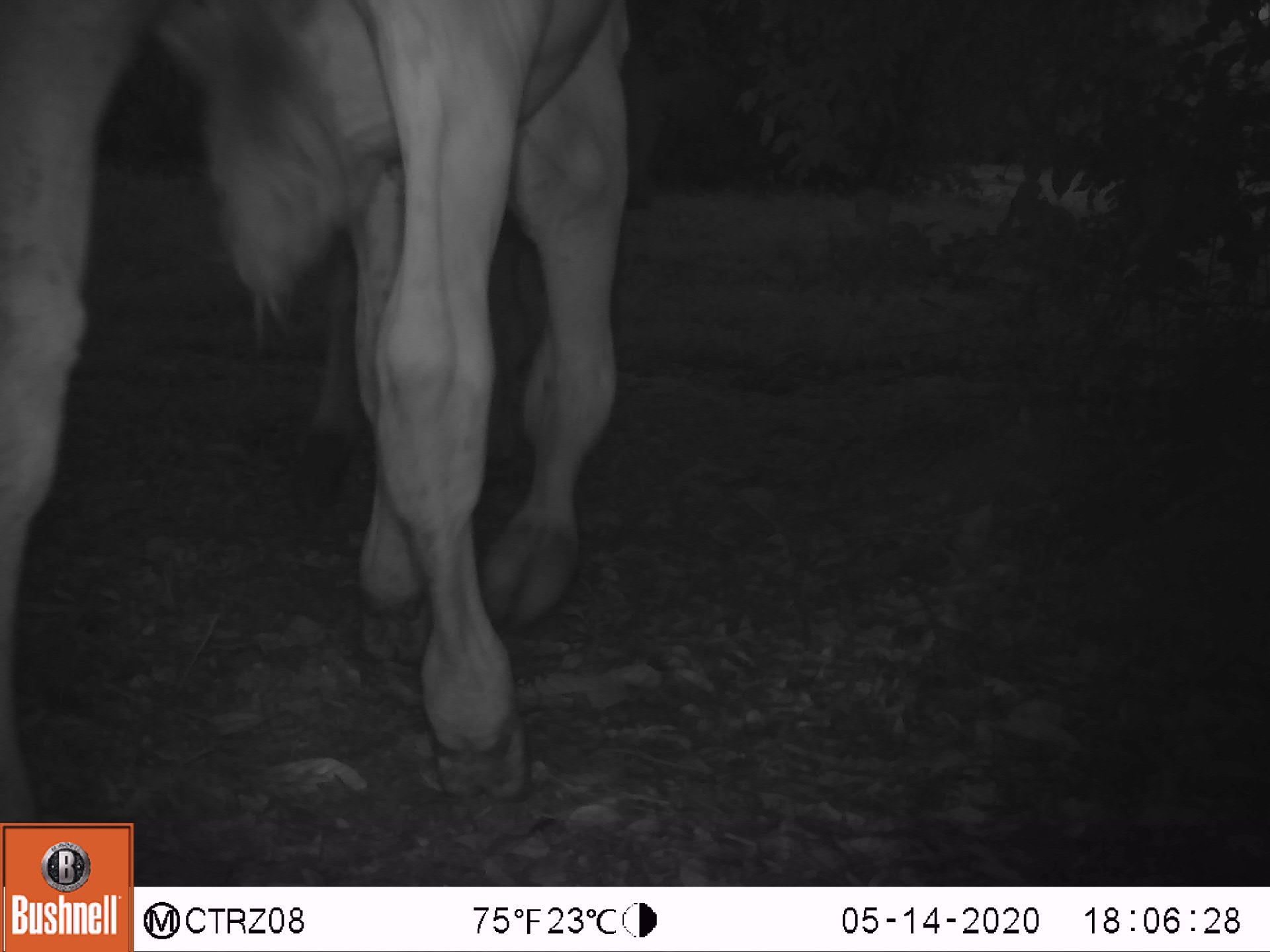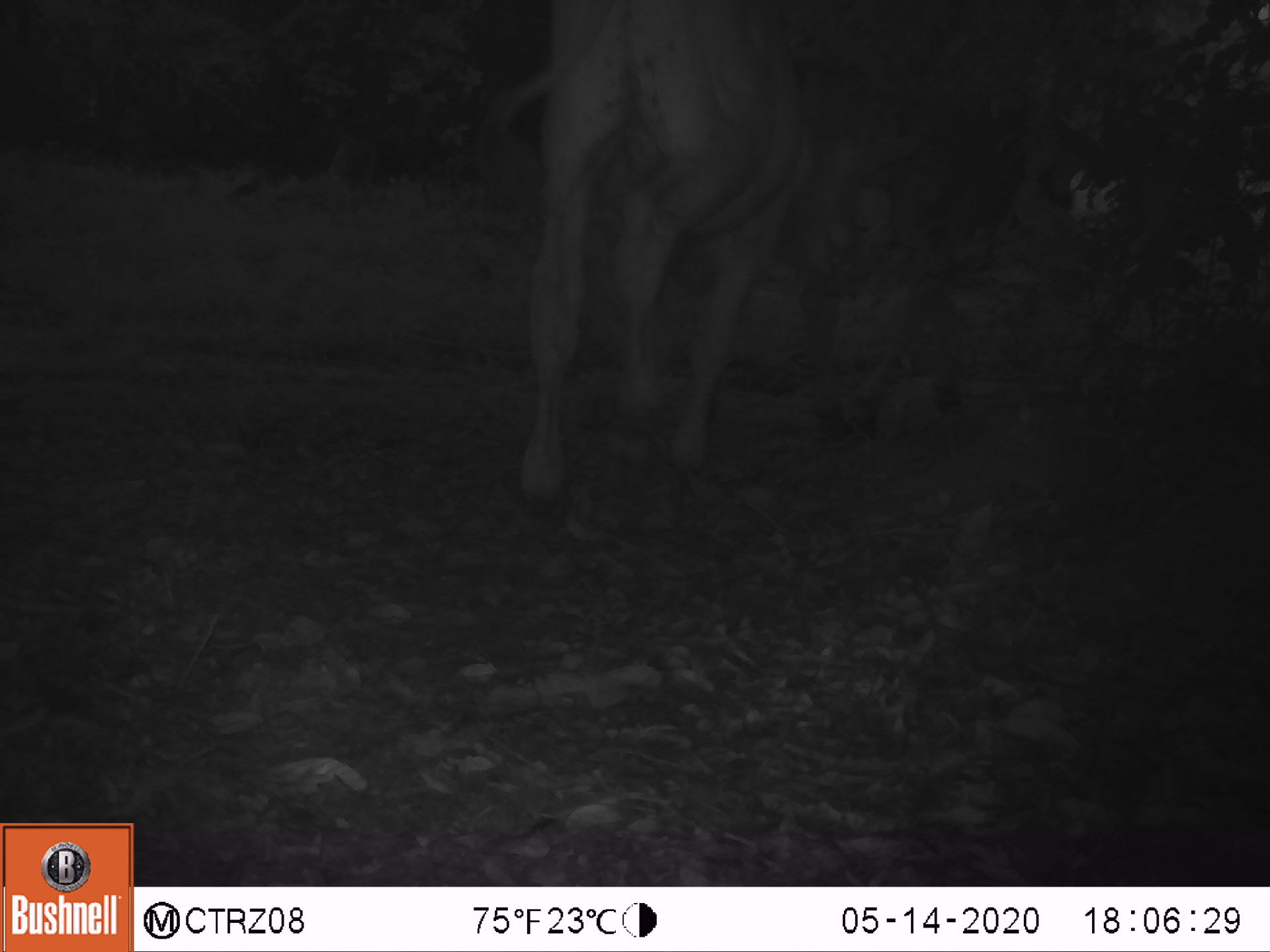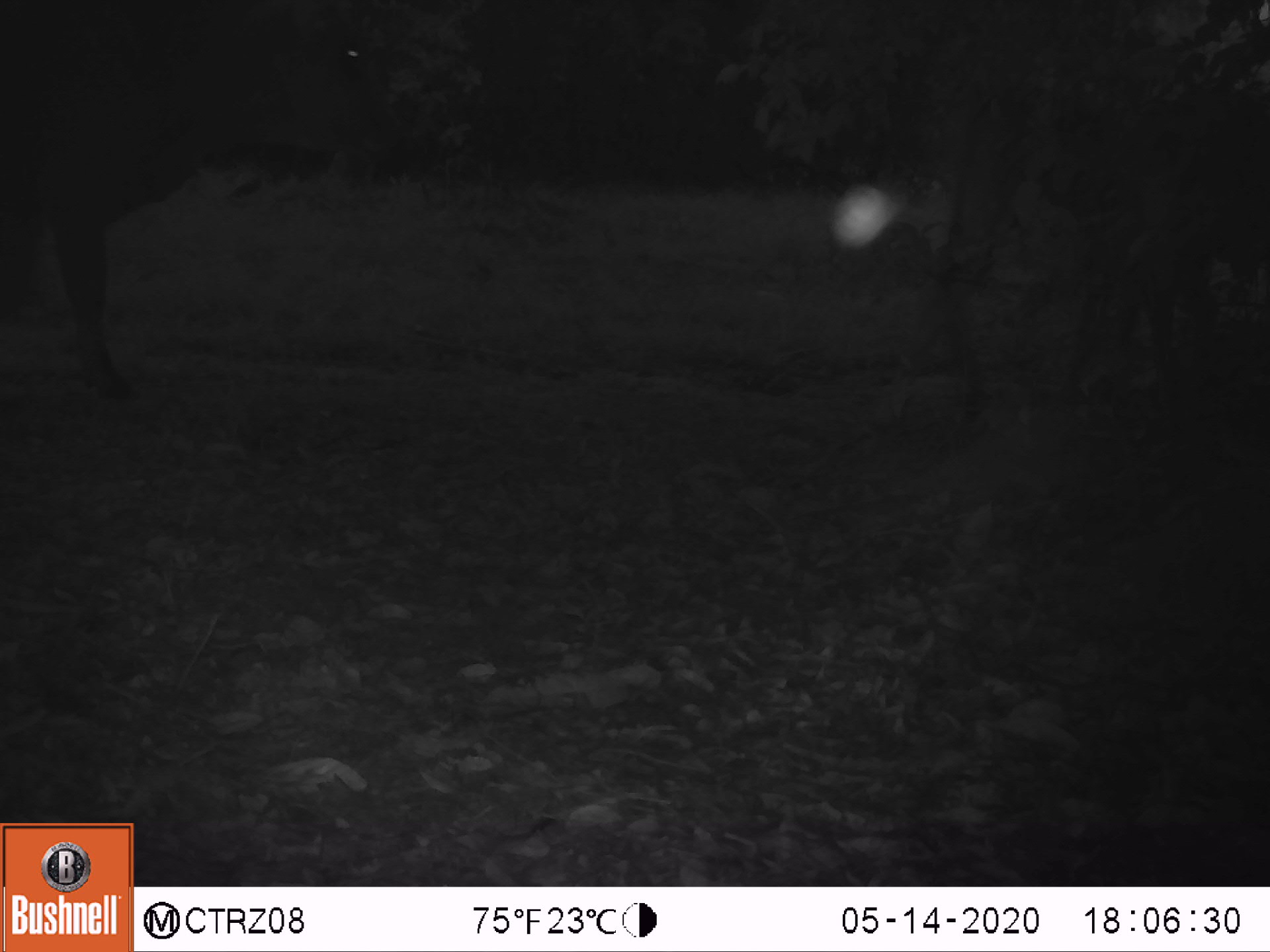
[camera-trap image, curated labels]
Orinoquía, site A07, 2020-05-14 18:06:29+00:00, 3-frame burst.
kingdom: Animalia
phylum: Chordata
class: Mammalia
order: Artiodactyla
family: Bovidae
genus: Bos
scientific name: Bos taurus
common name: cow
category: cattle